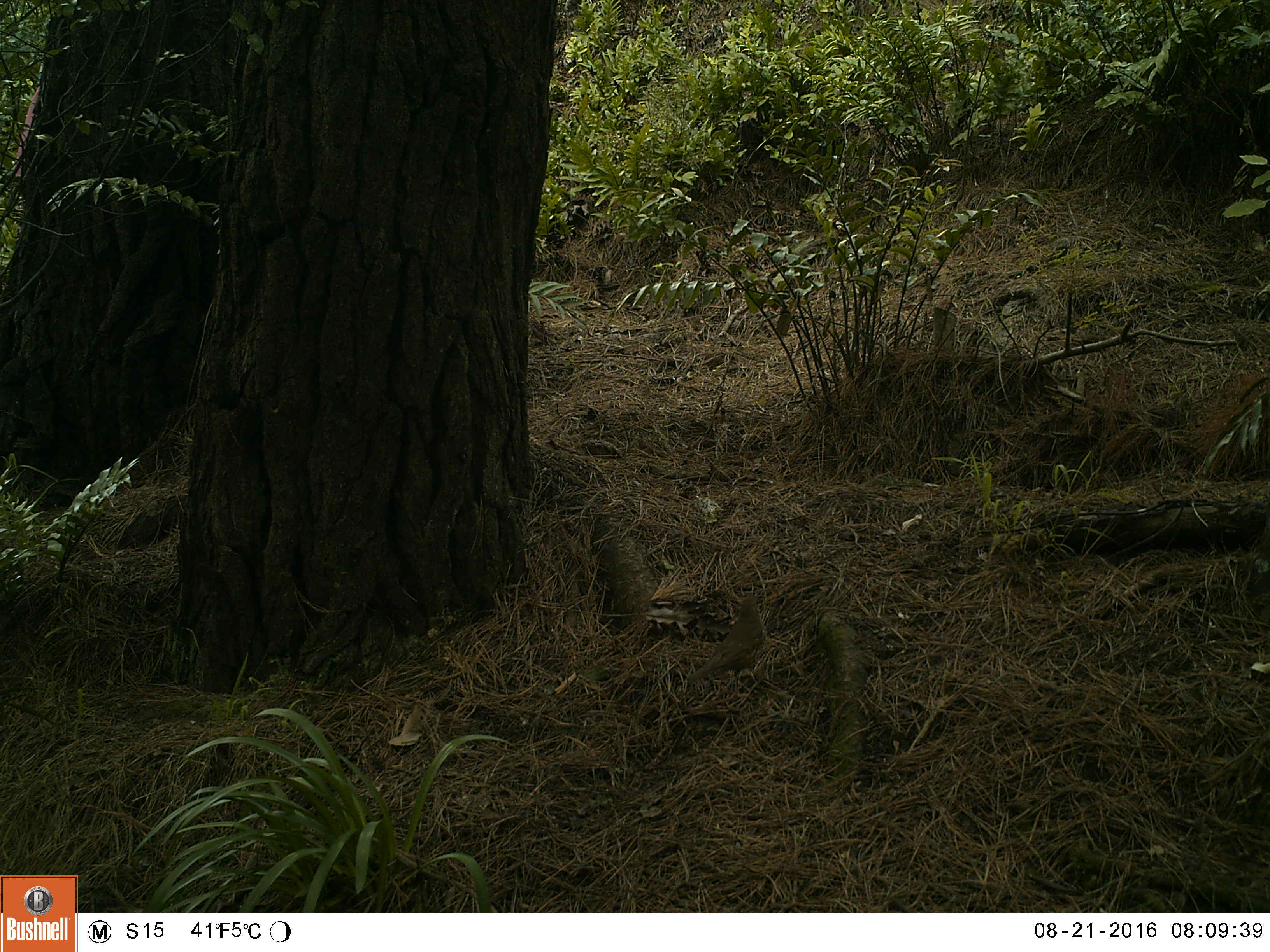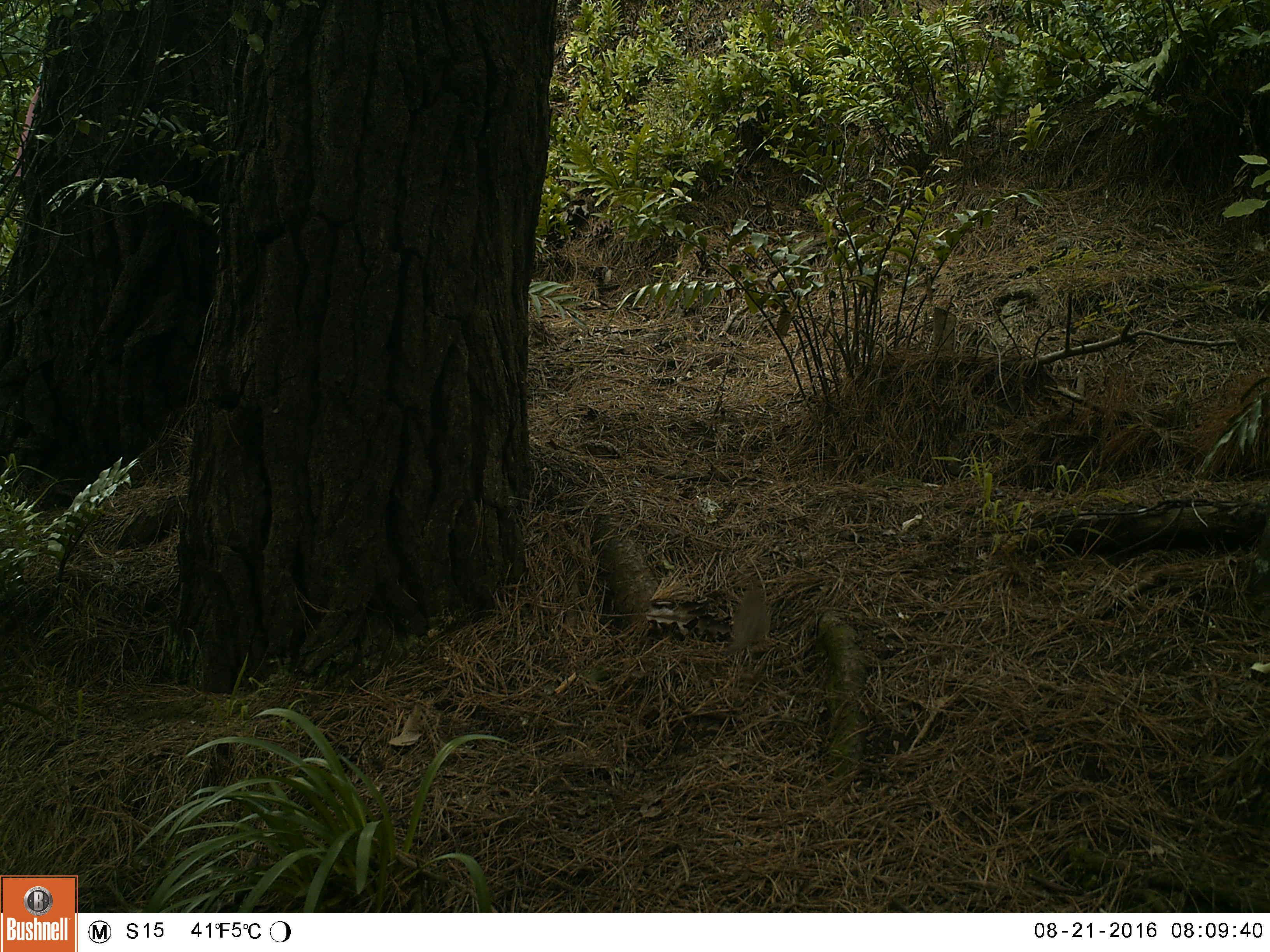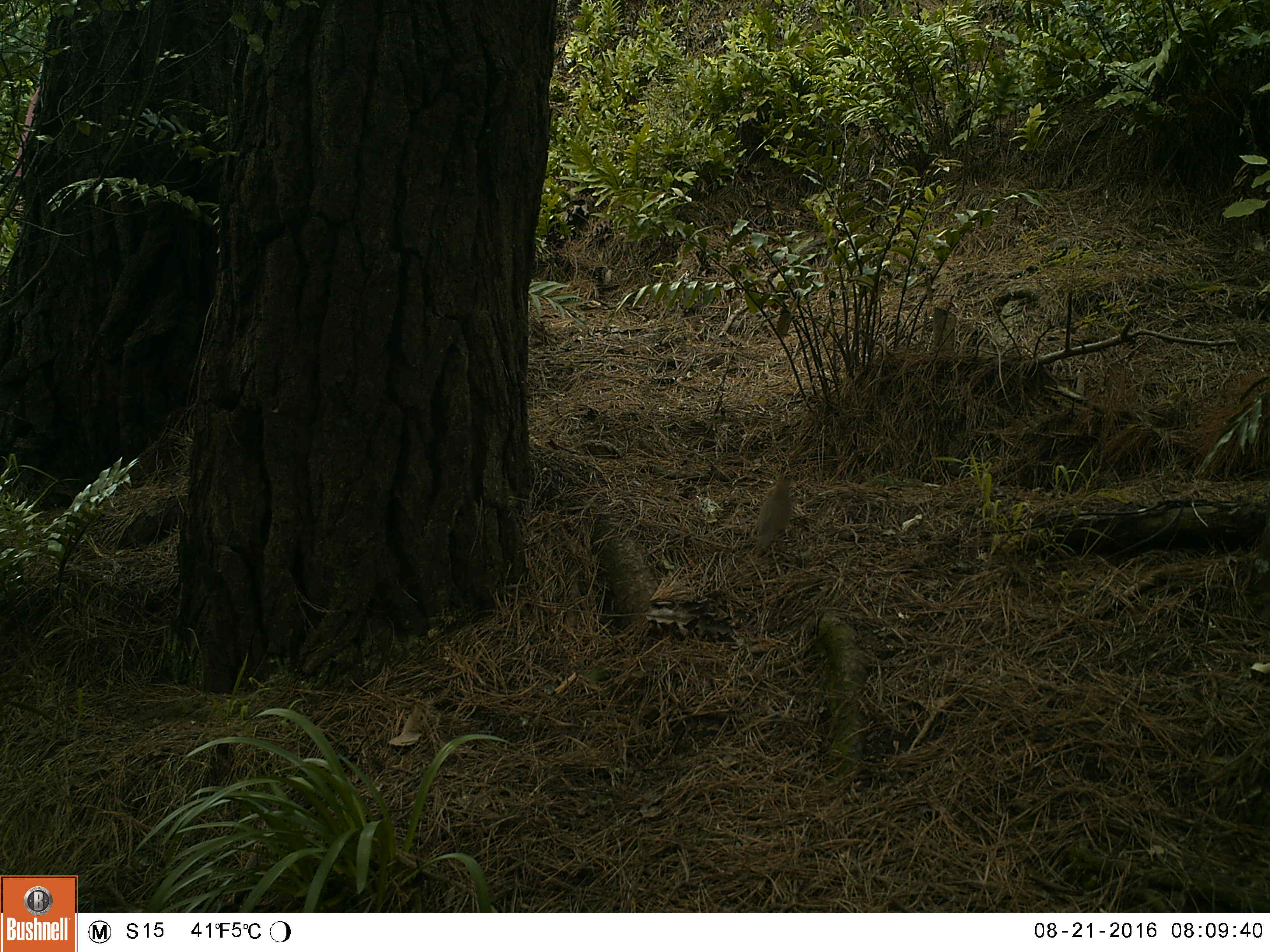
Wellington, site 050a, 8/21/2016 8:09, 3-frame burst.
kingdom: Animalia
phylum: Chordata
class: Aves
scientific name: Aves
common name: bird